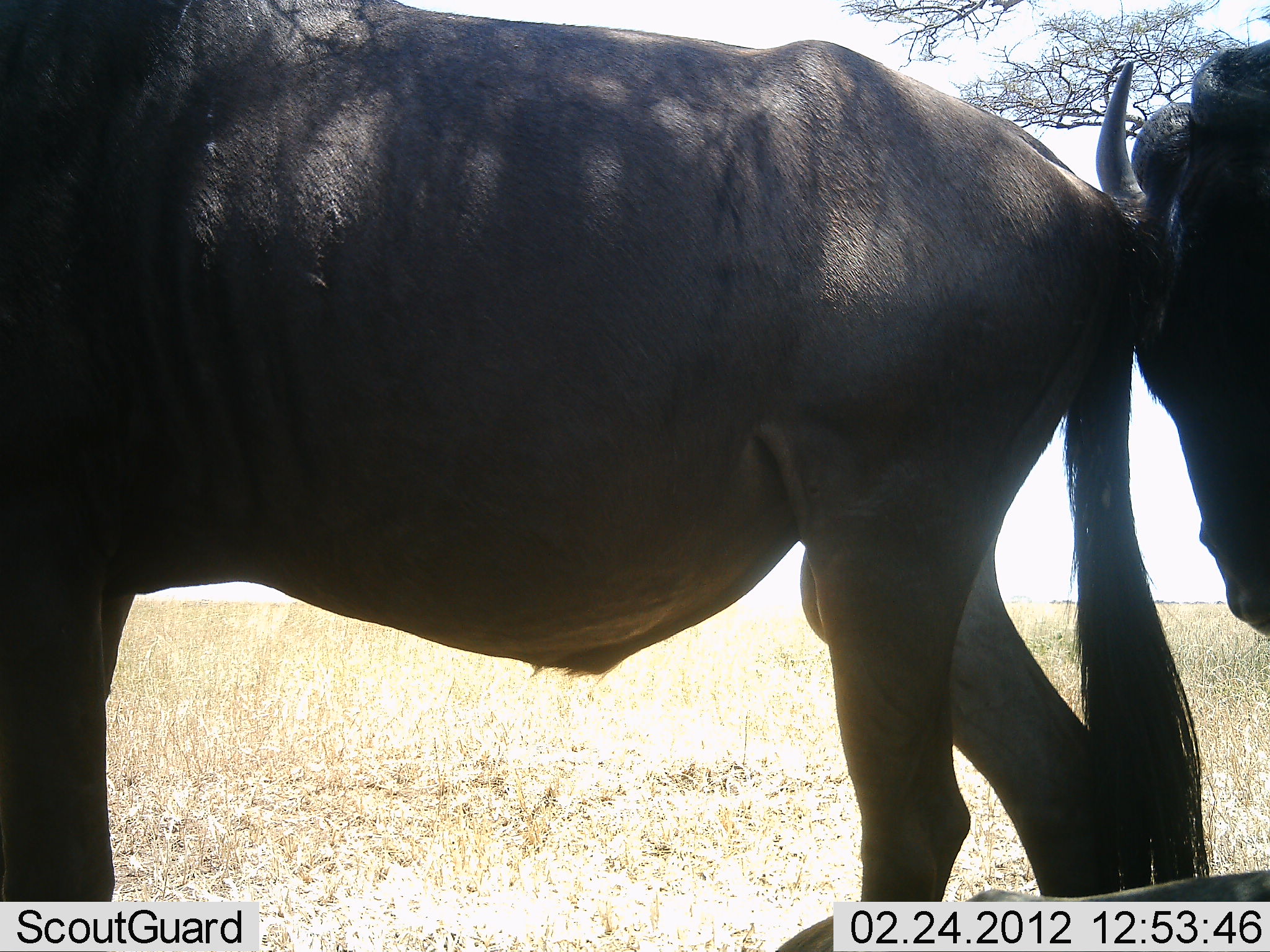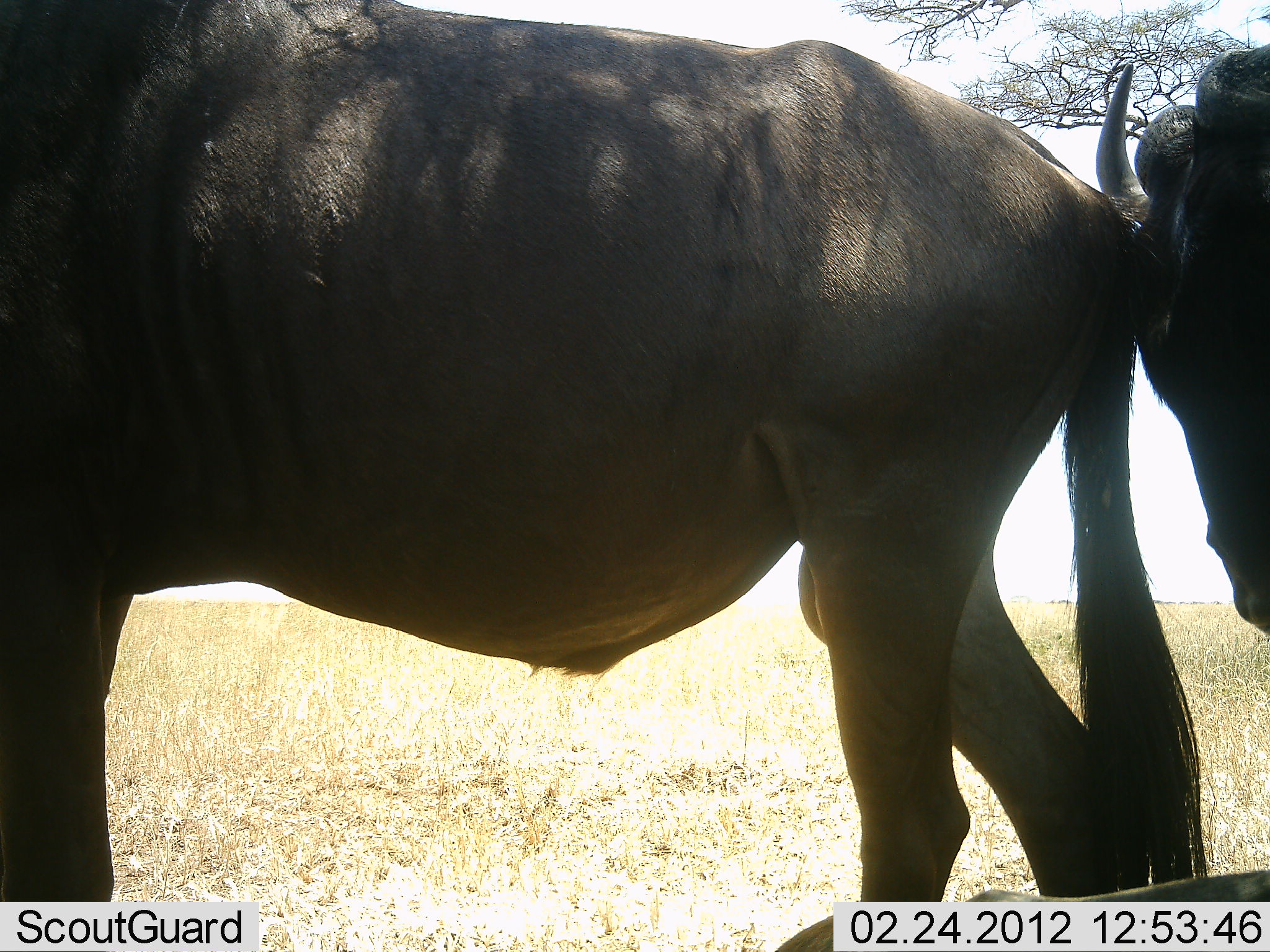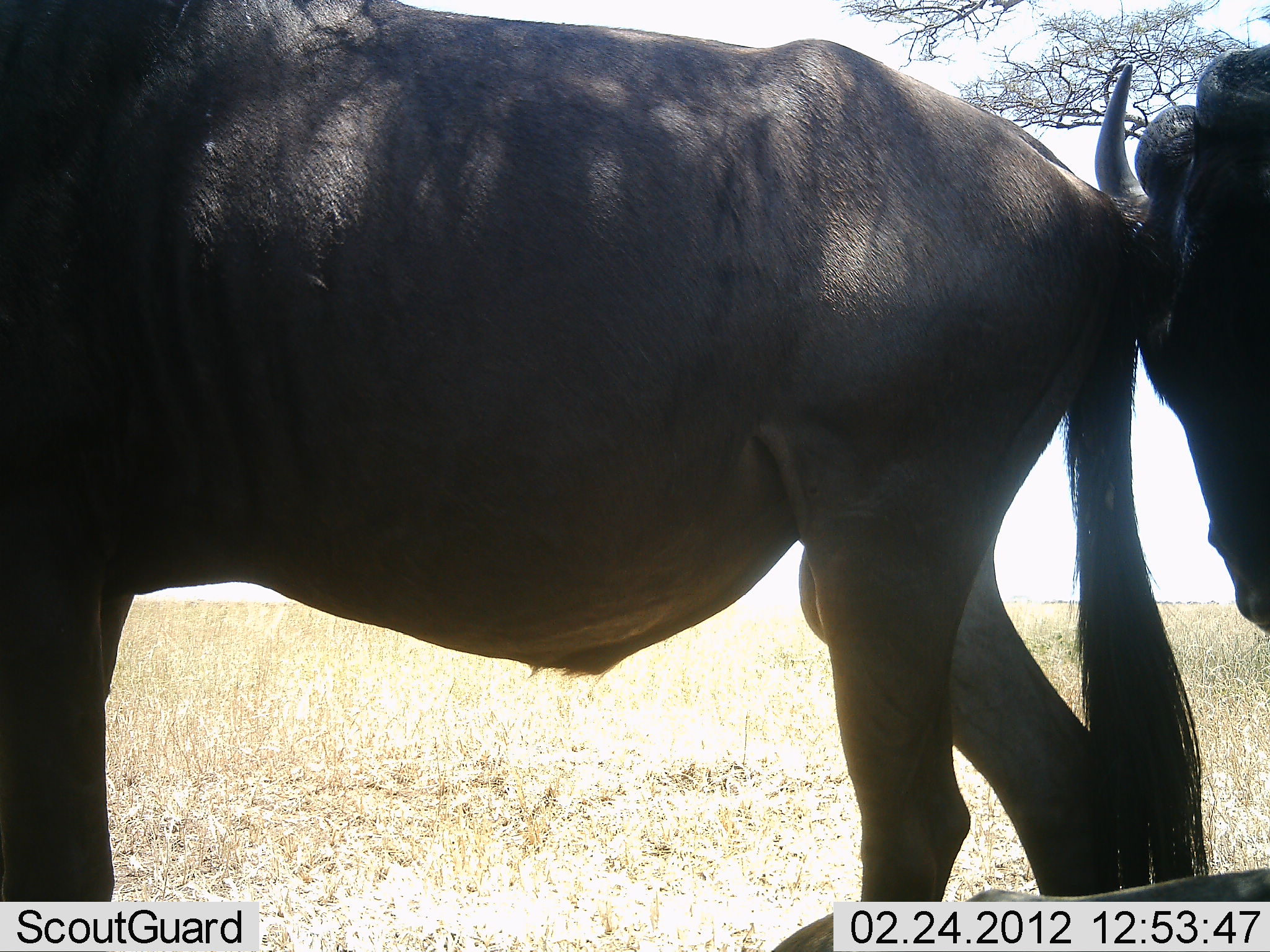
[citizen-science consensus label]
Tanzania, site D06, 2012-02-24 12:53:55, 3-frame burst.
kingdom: Animalia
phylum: Chordata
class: Mammalia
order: Artiodactyla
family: Bovidae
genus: Connochaetes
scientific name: Connochaetes taurinus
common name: blue wildebeest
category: wildebeest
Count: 2.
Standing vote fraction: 81%.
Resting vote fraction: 6%.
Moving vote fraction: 31%.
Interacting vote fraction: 0%.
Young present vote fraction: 0%.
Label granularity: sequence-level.